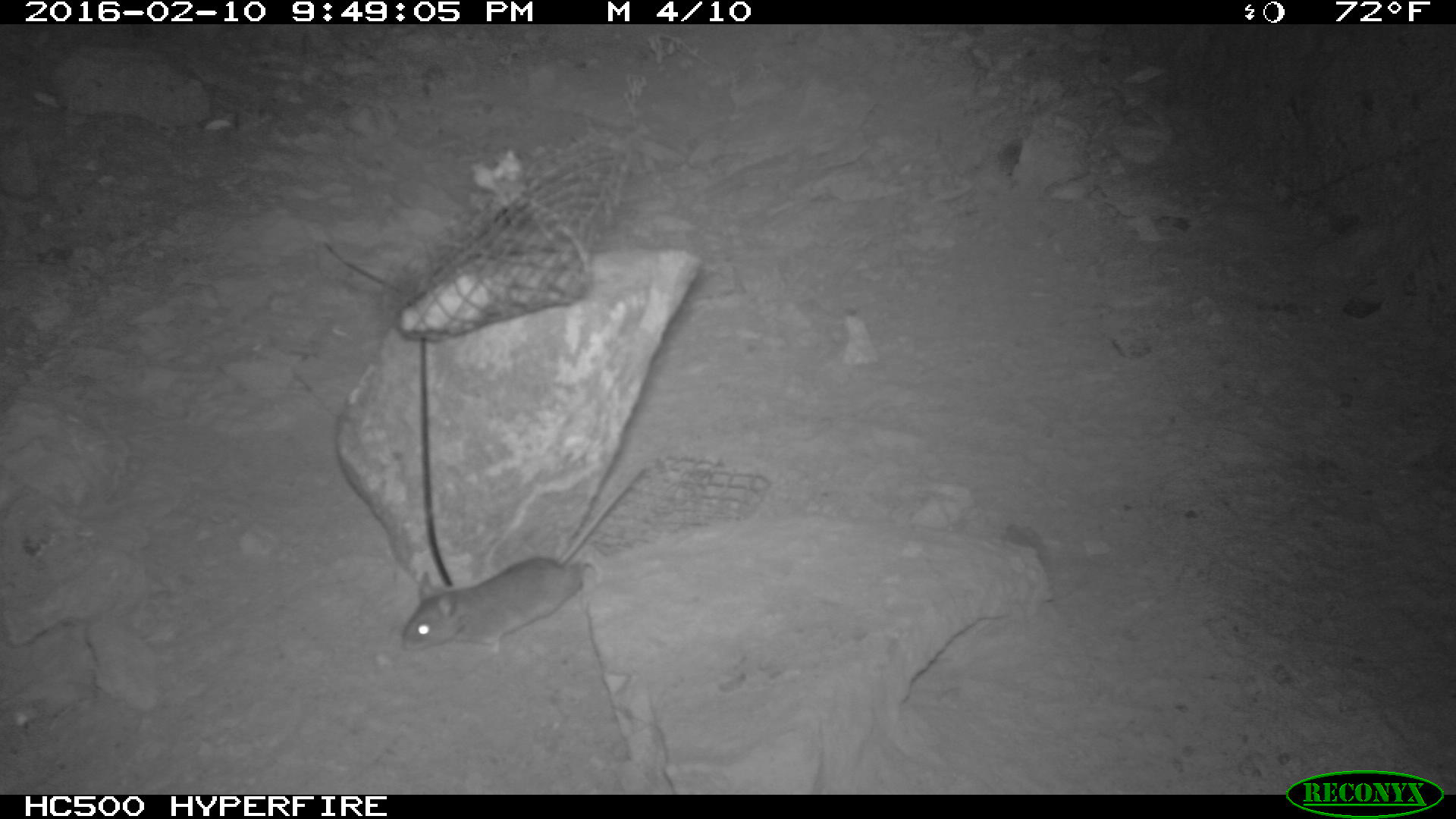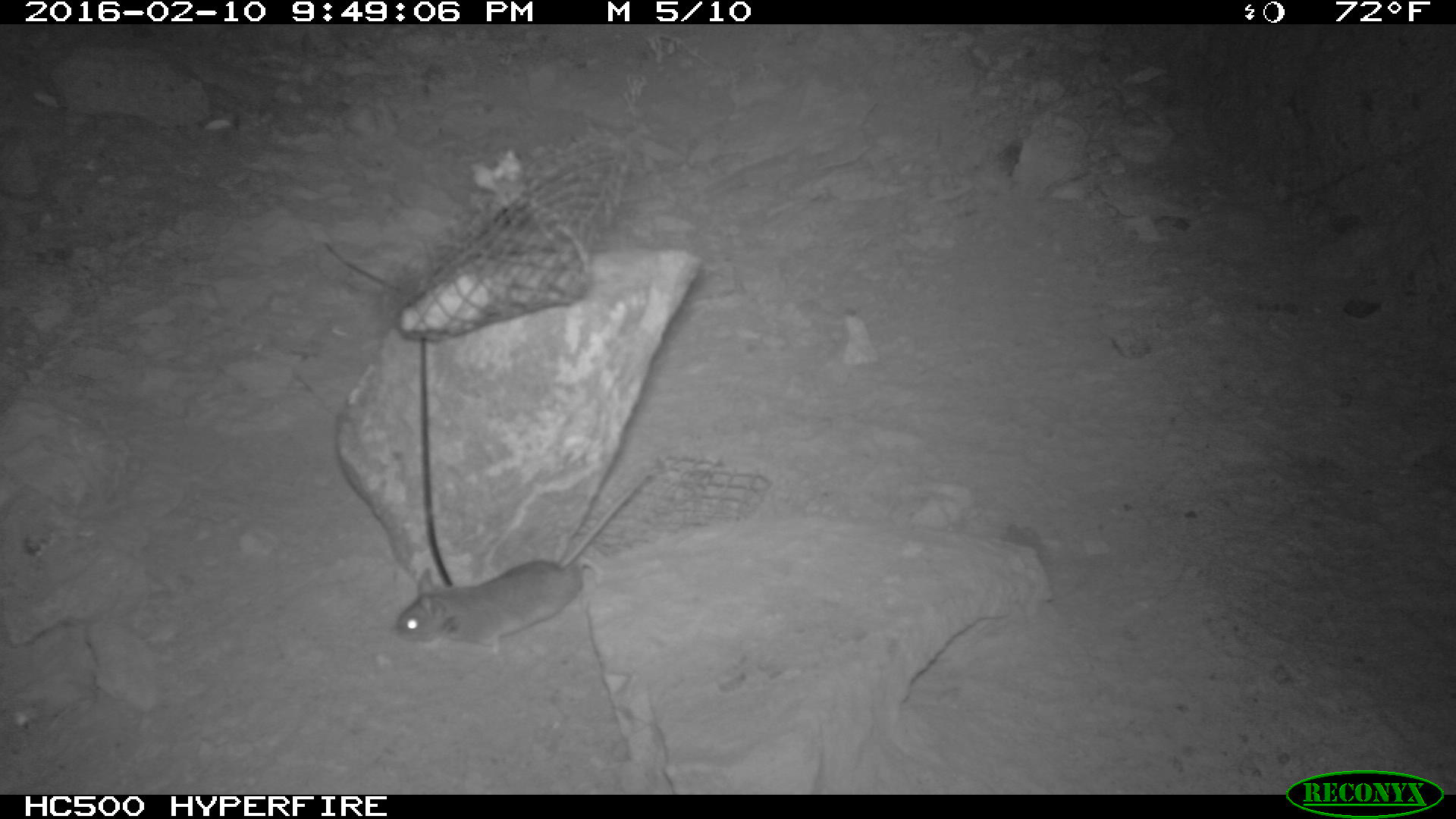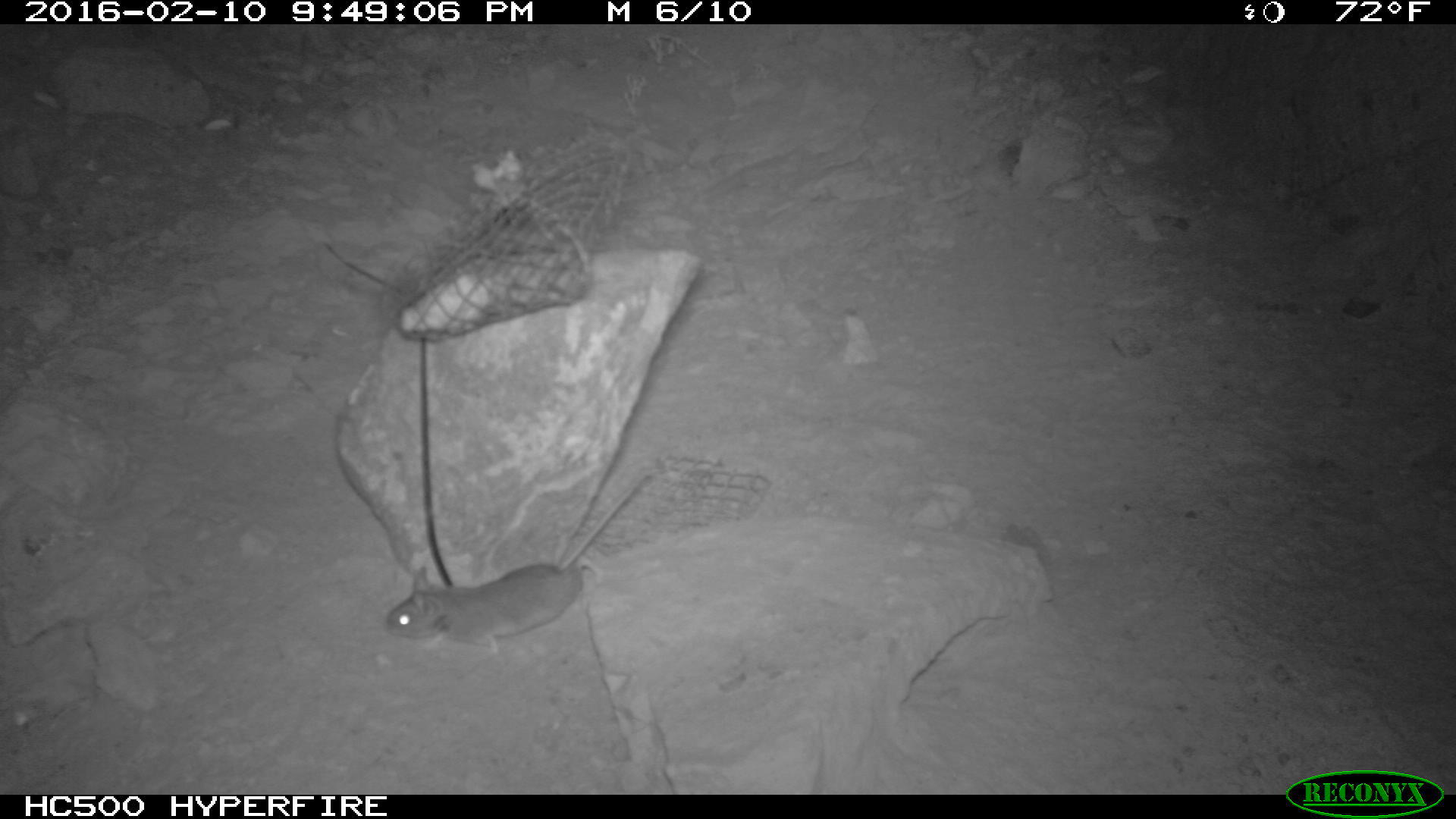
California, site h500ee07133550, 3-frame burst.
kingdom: Animalia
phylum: Chordata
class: Mammalia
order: Rodentia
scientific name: Rodentia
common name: rodent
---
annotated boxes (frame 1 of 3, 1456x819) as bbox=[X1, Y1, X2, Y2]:
rodent: bbox=[399, 466, 648, 654]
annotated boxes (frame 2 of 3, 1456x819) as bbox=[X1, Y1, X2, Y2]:
rodent: bbox=[393, 472, 650, 654]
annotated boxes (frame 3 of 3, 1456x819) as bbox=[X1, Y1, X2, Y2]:
rodent: bbox=[382, 472, 647, 651]